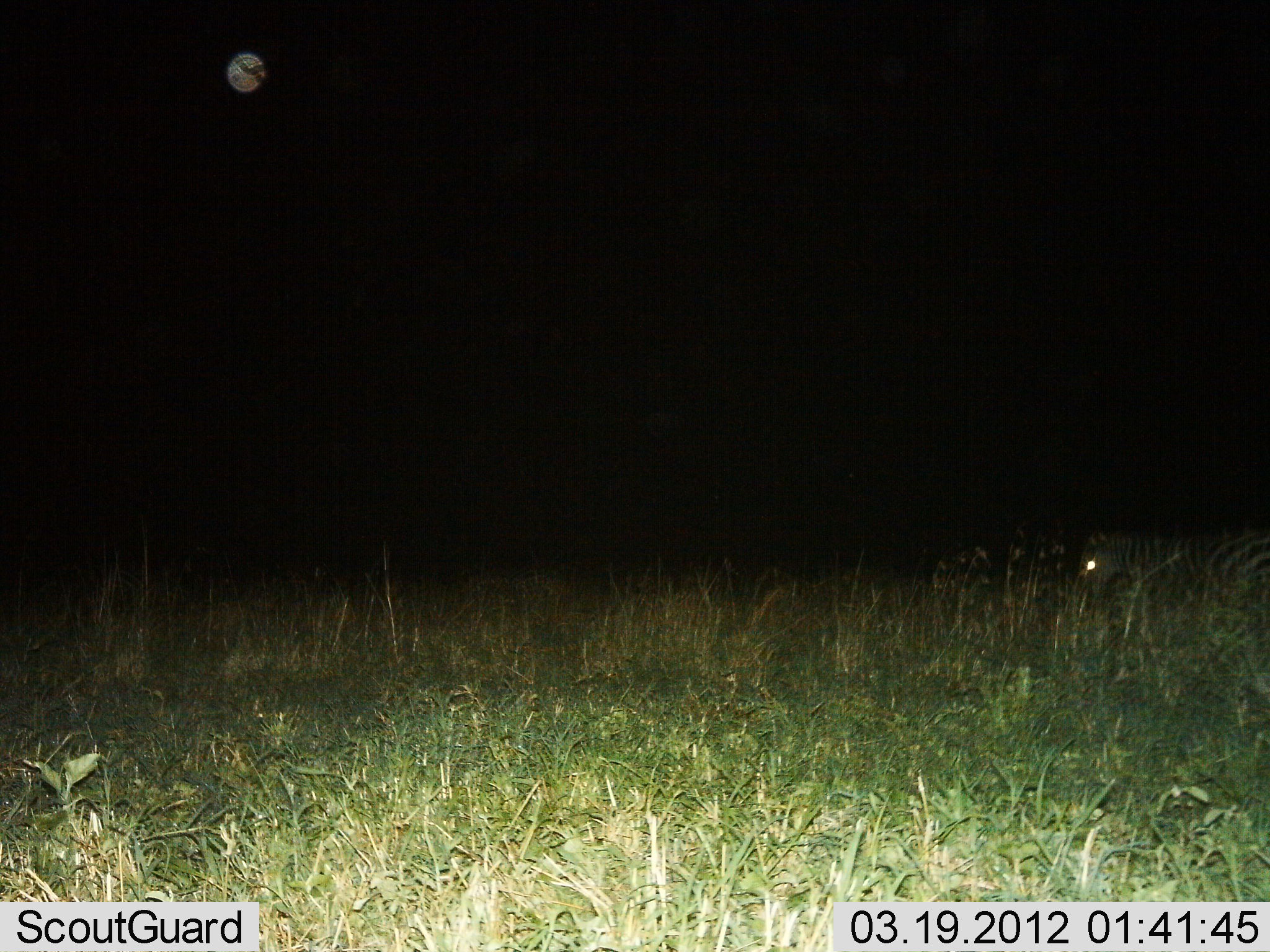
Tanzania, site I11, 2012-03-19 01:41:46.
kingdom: Animalia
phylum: Chordata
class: Mammalia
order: Perissodactyla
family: Equidae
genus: Equus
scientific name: Equus quagga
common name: plains zebra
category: zebra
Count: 1.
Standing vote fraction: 41%.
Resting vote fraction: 18%.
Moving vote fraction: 27%.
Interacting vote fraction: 0%.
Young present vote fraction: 0%.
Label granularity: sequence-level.